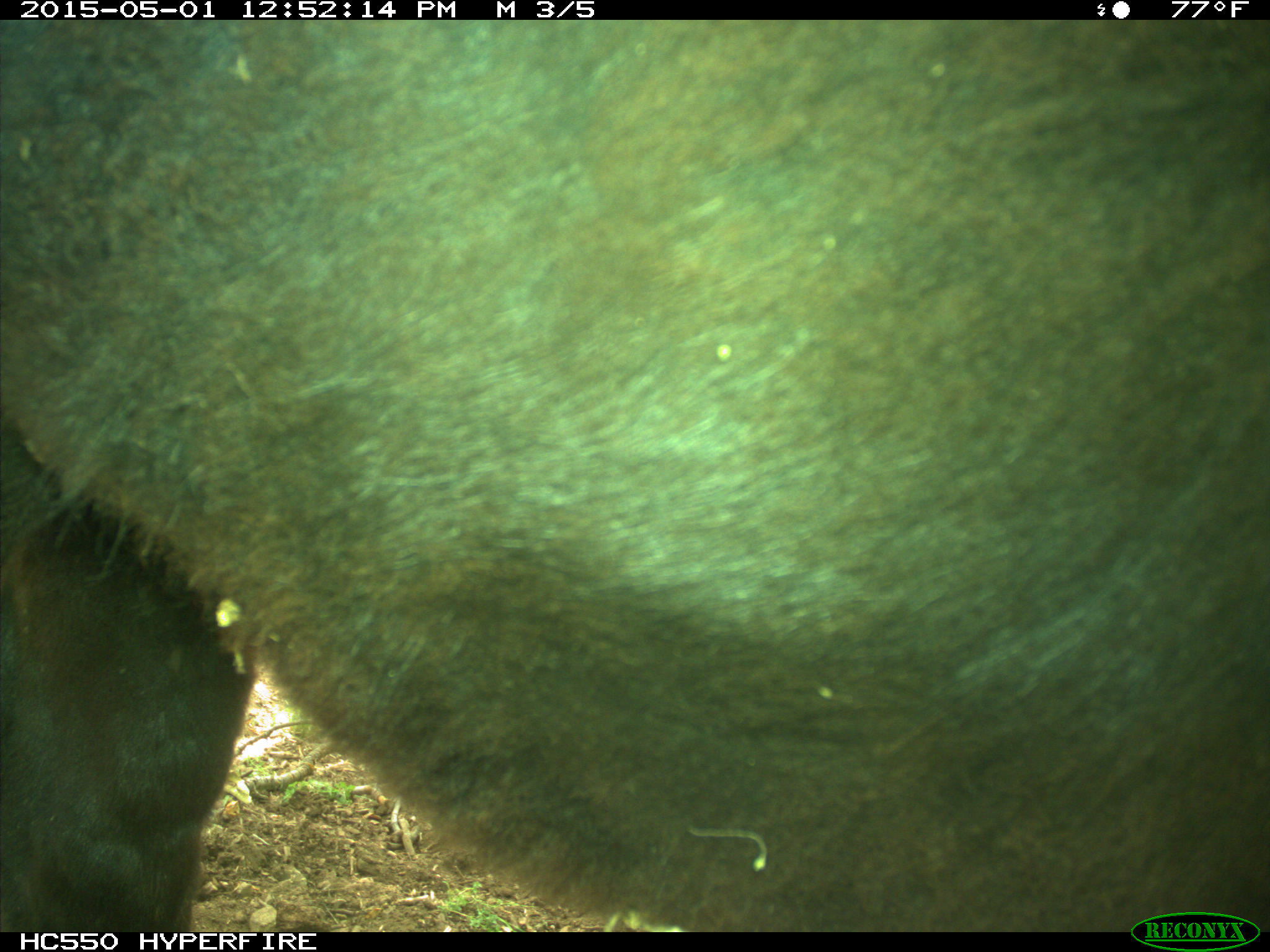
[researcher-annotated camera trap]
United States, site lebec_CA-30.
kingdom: Animalia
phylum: Chordata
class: Mammalia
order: Artiodactyla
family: Bovidae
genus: Bos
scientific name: Bos taurus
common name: domestic cow